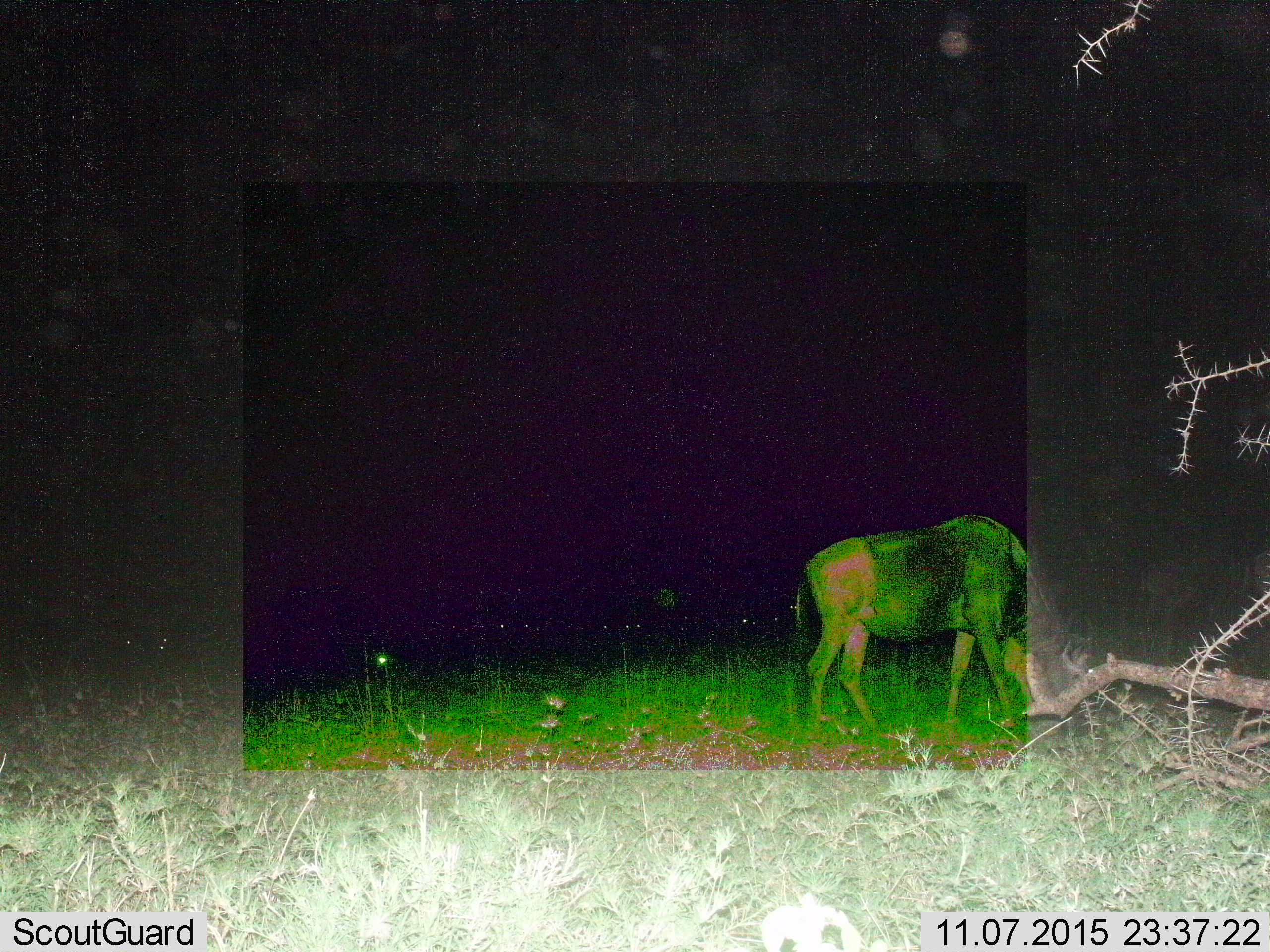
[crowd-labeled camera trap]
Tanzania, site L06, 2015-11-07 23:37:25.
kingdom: Animalia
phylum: Chordata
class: Mammalia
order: Artiodactyla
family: Bovidae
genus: Connochaetes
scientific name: Connochaetes taurinus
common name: blue wildebeest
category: wildebeest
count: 1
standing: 50%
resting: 12%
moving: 12%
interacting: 0%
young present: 0%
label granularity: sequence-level